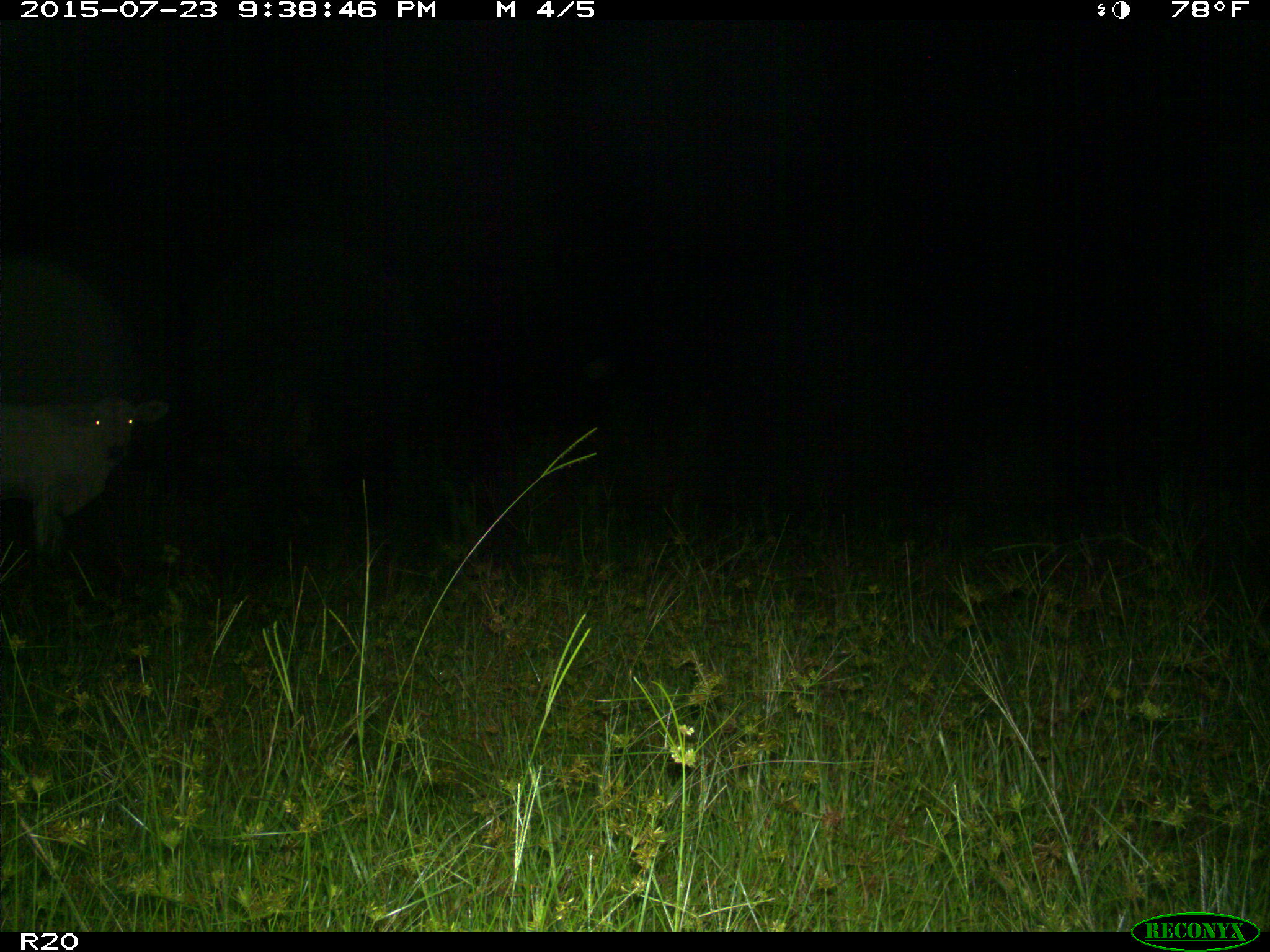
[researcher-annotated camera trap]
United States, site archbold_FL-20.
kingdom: Animalia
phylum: Chordata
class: Mammalia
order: Artiodactyla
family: Bovidae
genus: Bos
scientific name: Bos taurus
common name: domestic cow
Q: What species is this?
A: Bos taurus (domestic cow).